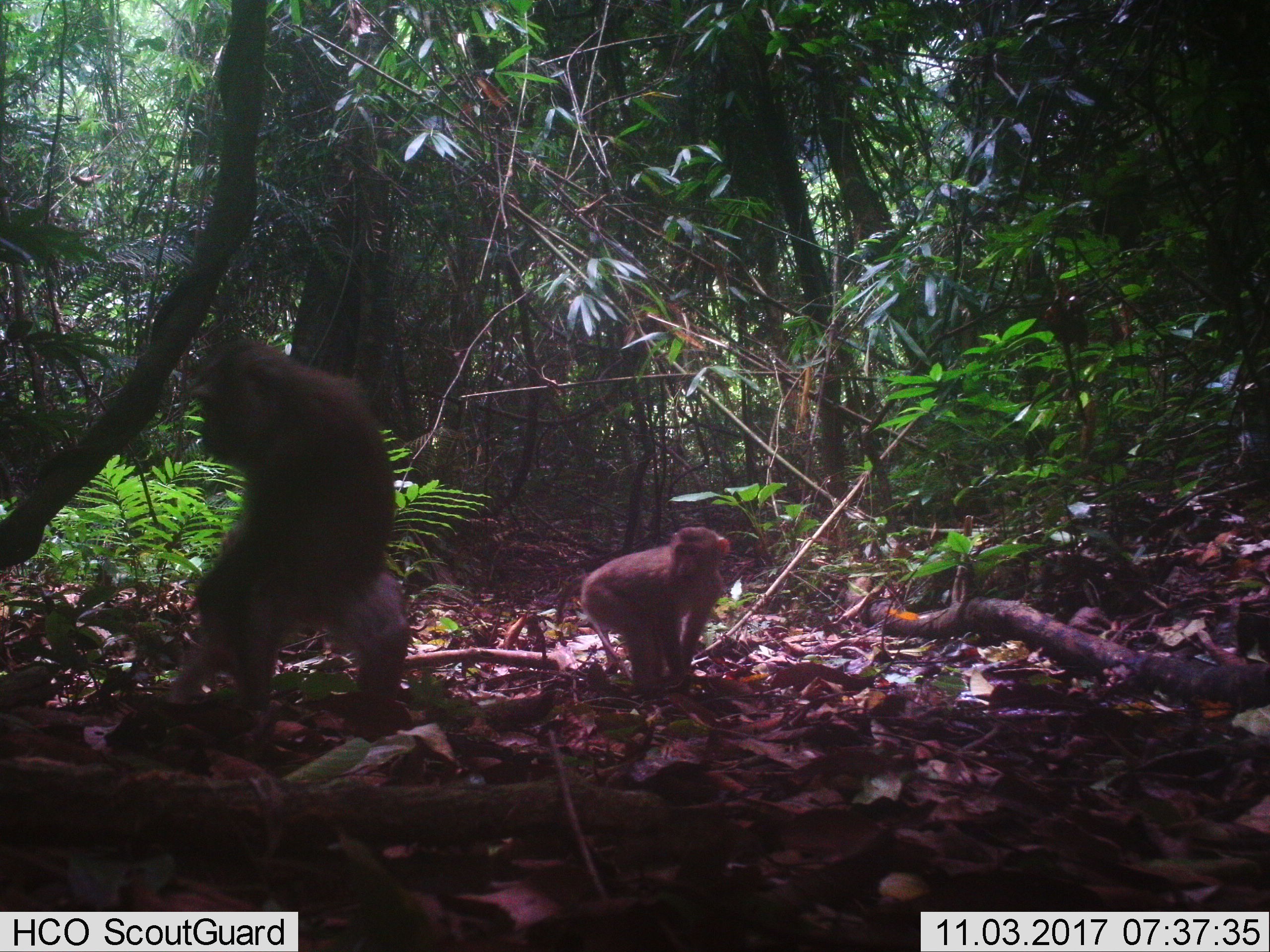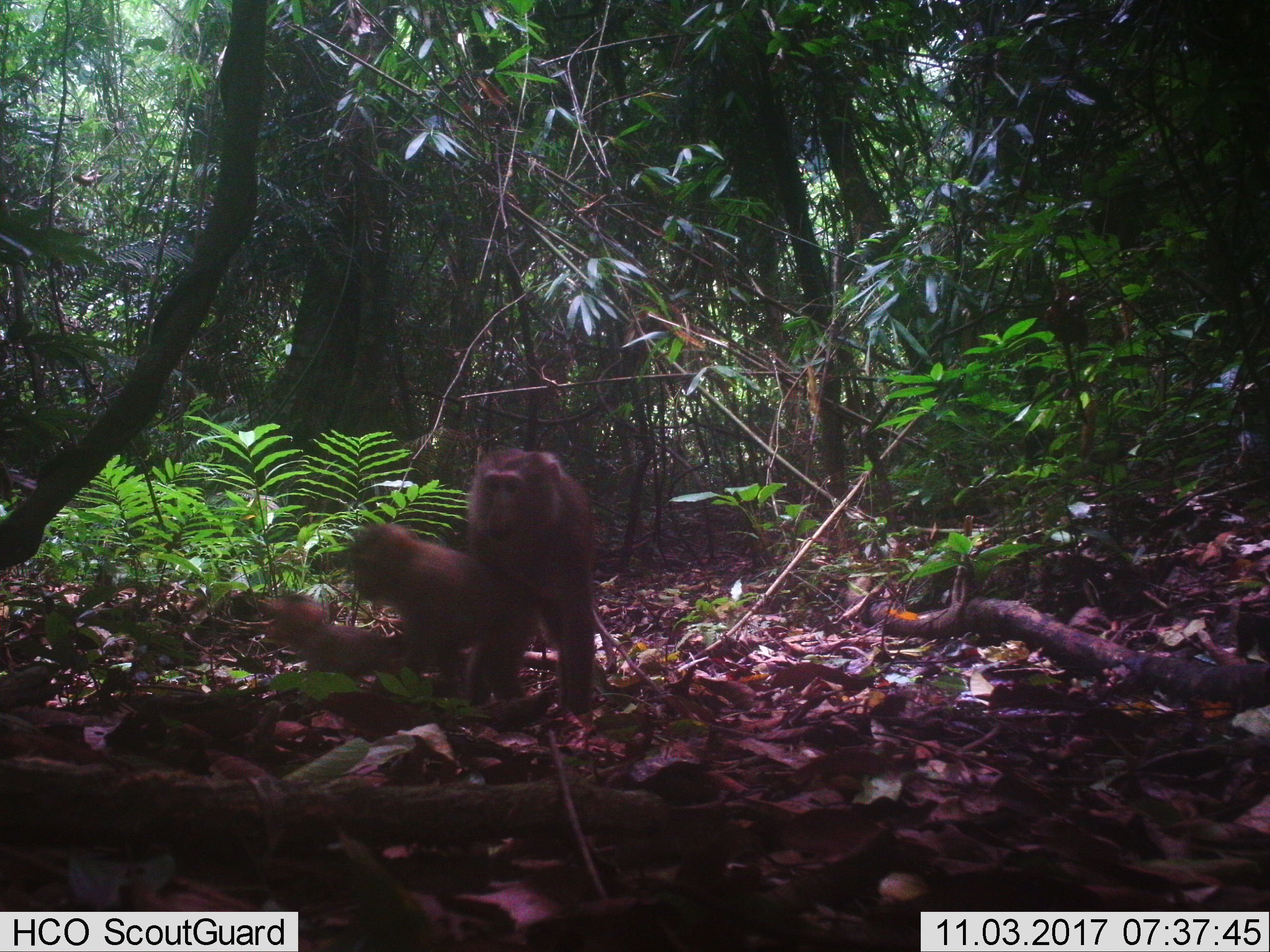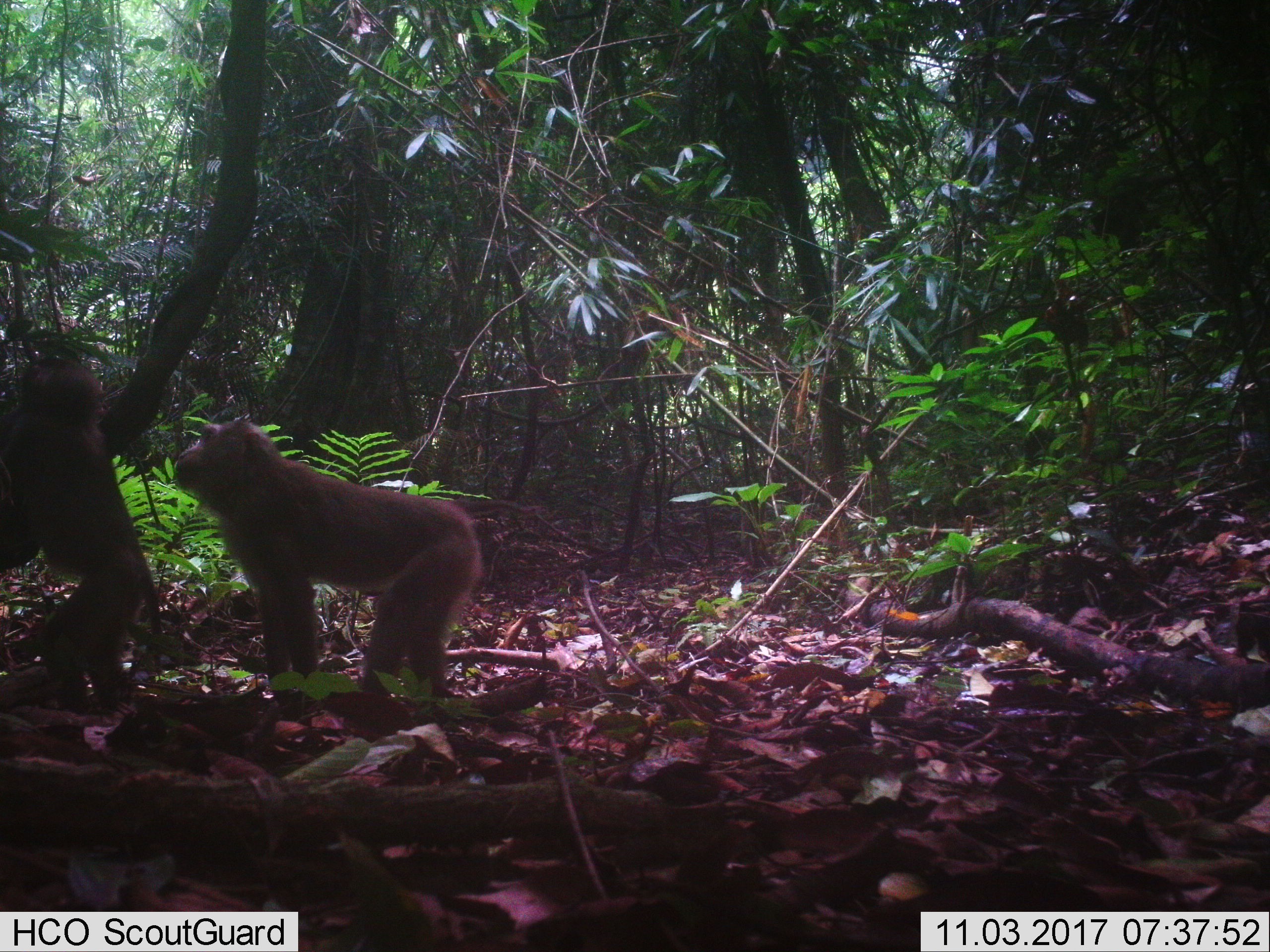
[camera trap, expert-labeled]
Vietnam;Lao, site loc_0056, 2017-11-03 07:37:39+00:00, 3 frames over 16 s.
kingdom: Animalia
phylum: Chordata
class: Mammalia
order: Primates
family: Cercopithecidae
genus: Macaca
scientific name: Macaca nemestrina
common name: pig-tailed macaque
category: pig tailed macaque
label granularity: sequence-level